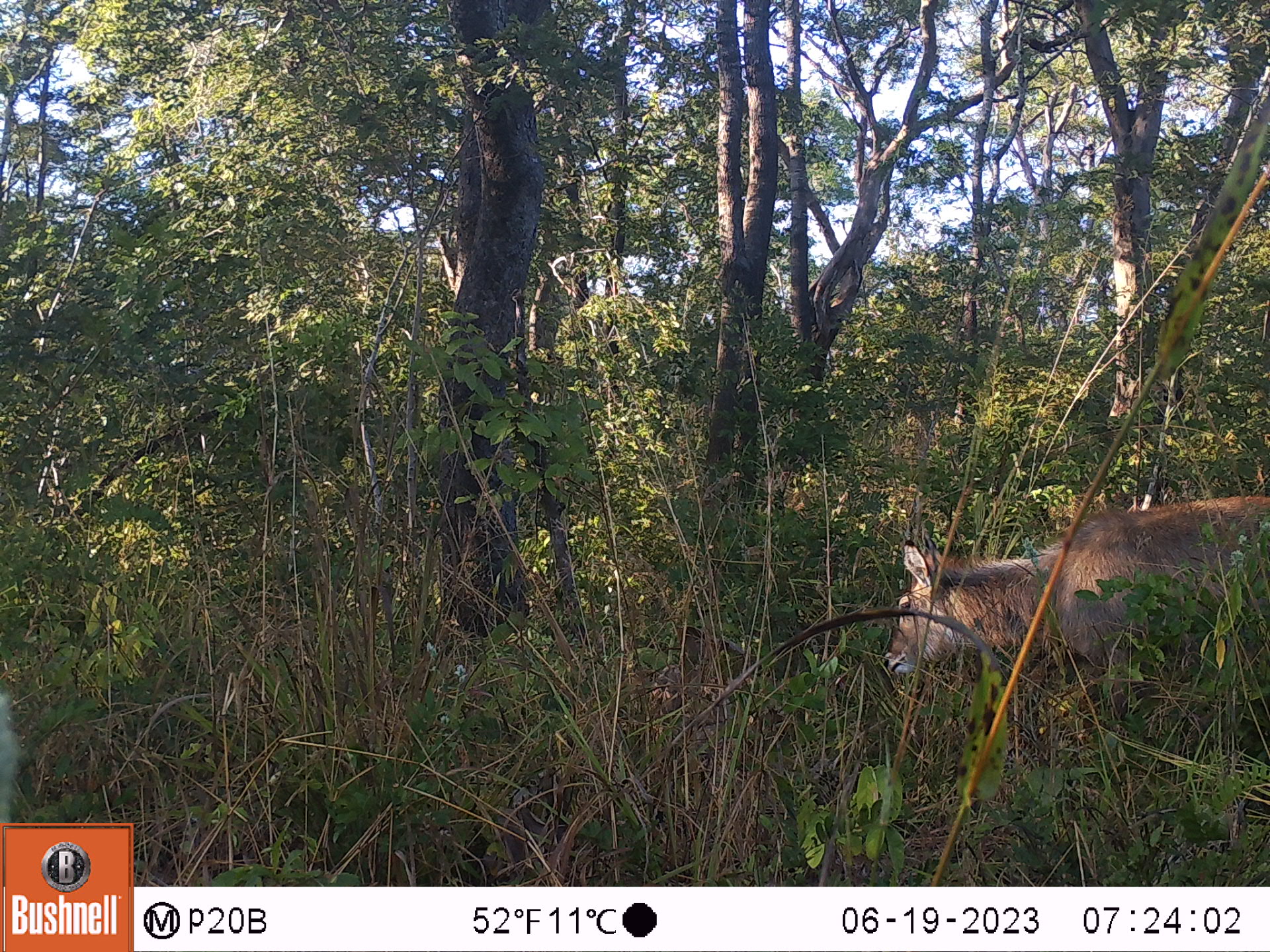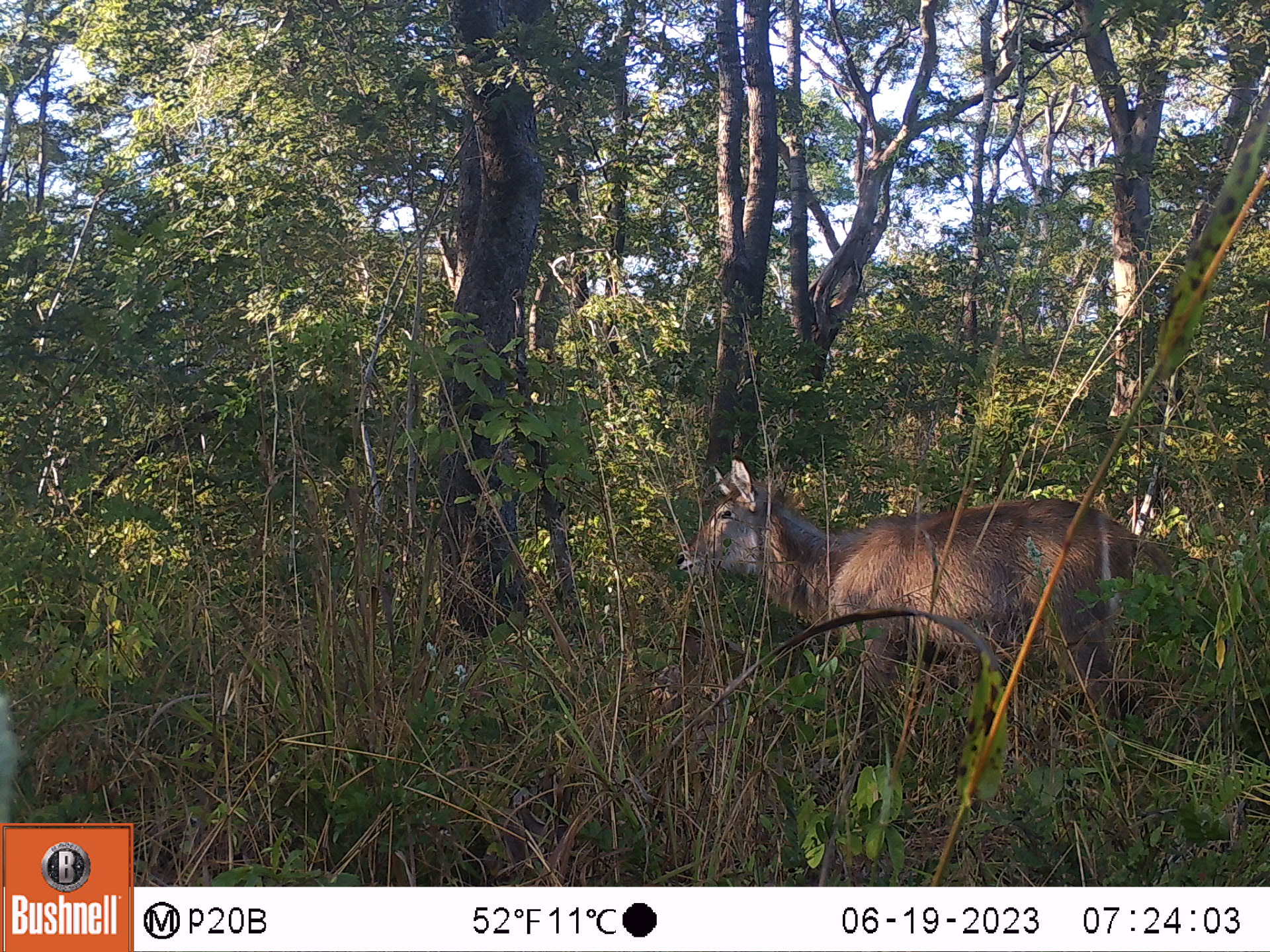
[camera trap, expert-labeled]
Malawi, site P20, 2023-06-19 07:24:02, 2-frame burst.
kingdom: Animalia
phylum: Chordata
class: Mammalia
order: Artiodactyla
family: Bovidae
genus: Kobus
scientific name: Kobus ellipsiprymnus ellipsiprymnus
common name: common waterbuck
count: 1